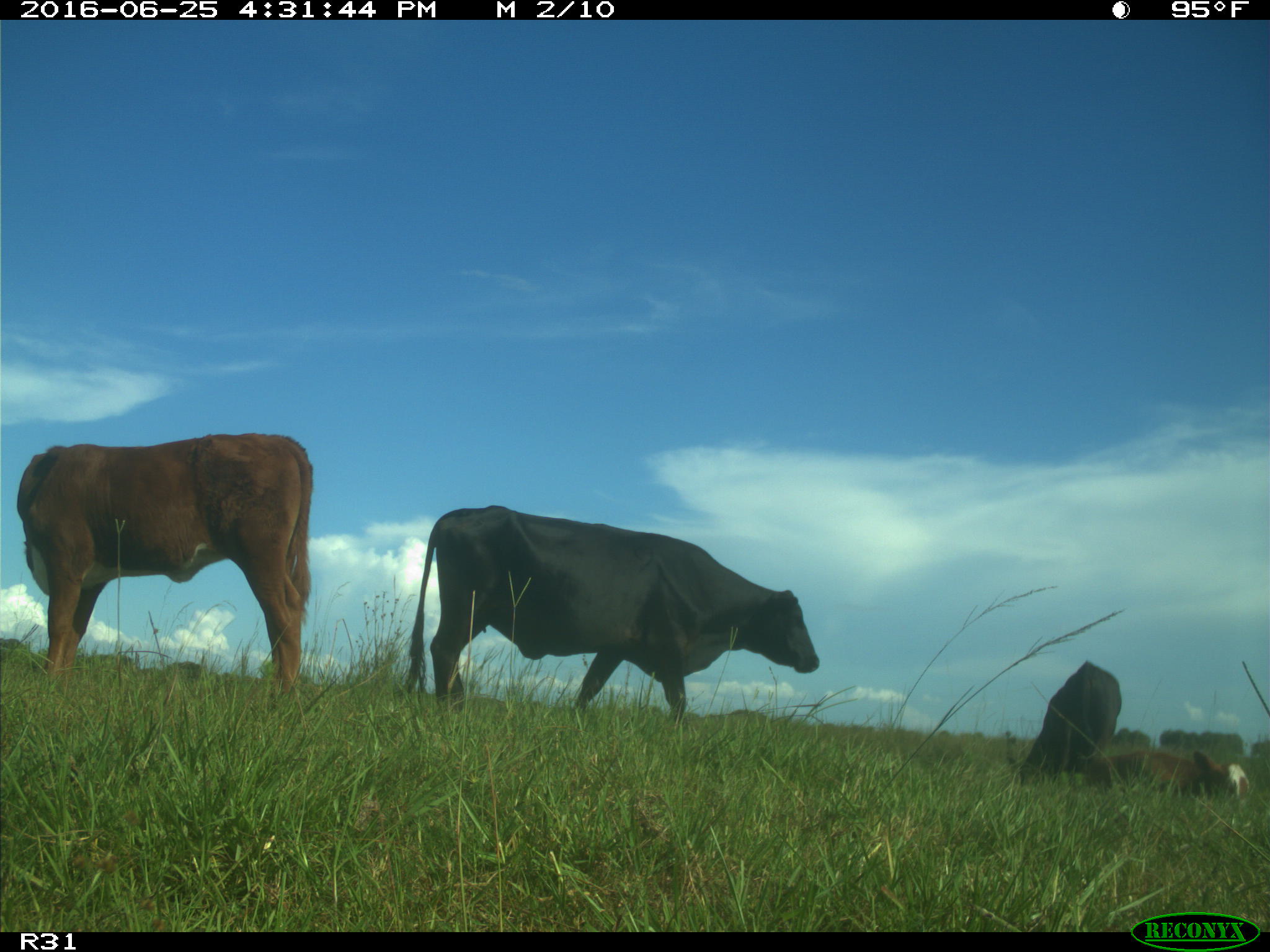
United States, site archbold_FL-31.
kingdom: Animalia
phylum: Chordata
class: Mammalia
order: Artiodactyla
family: Bovidae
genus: Bos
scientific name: Bos taurus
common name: domestic cow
Bos taurus (domestic cow).